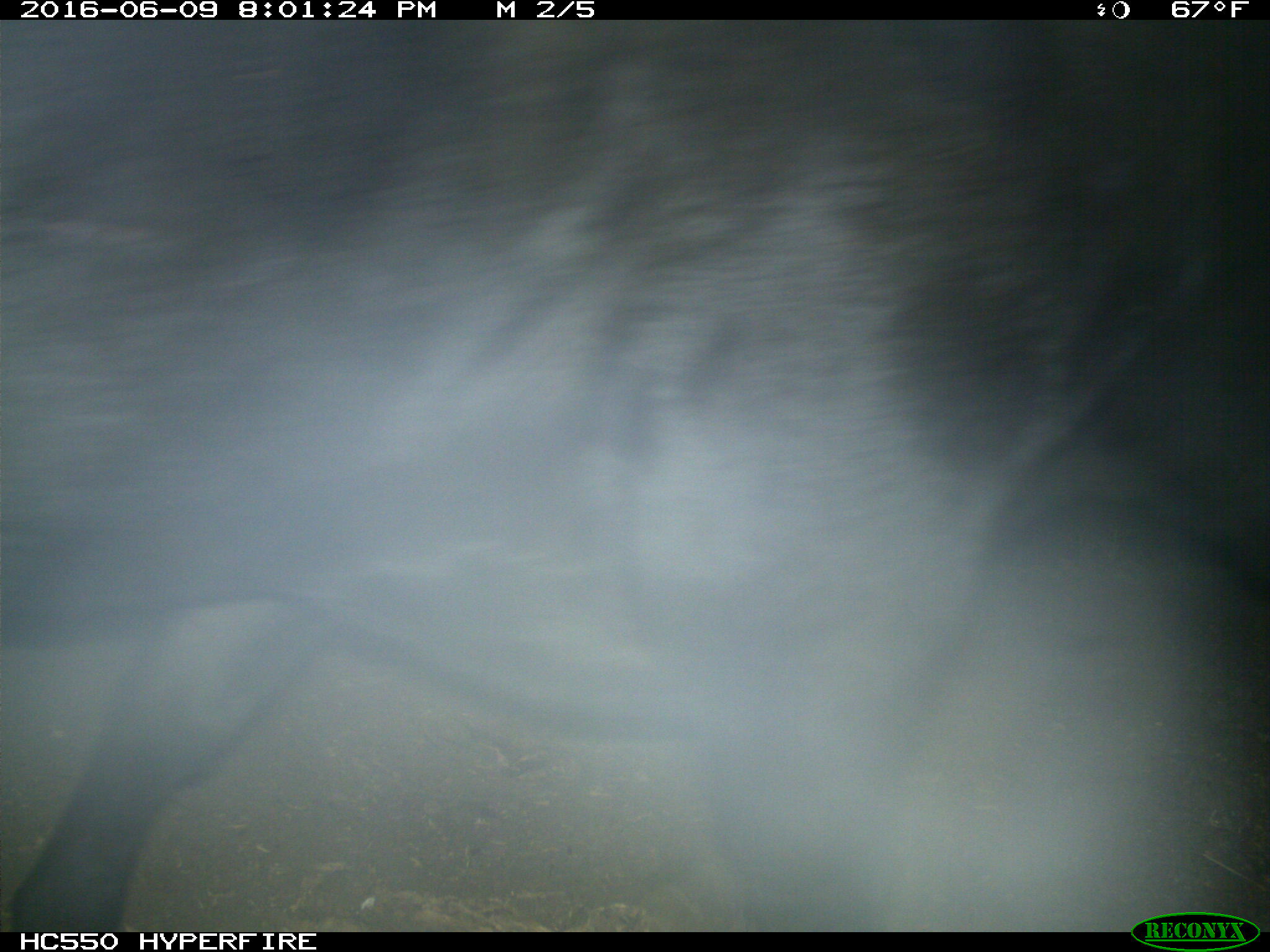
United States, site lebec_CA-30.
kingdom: Animalia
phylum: Chordata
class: Mammalia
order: Artiodactyla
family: Bovidae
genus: Bos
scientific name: Bos taurus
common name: domestic cow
Bos taurus (domestic cow).